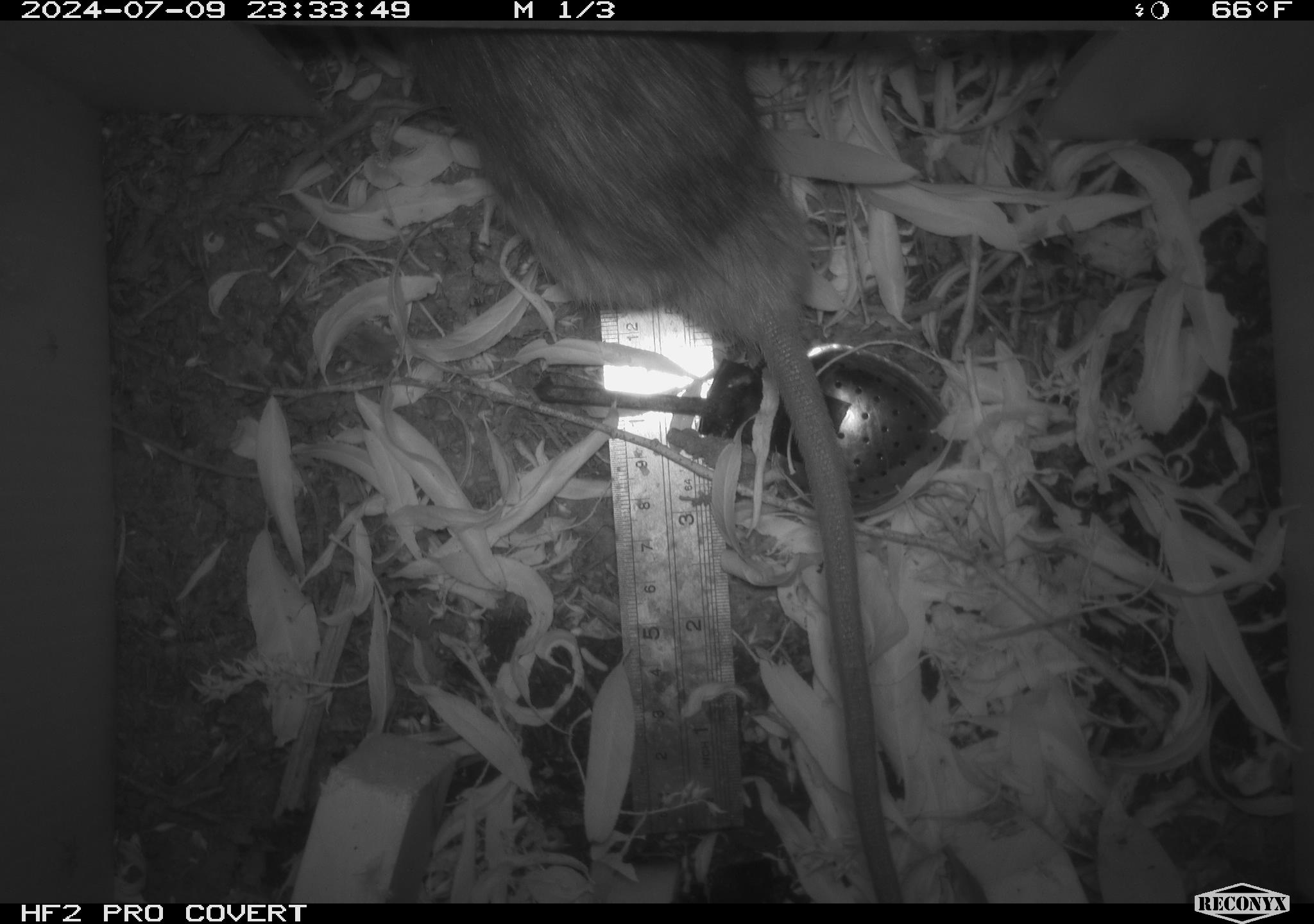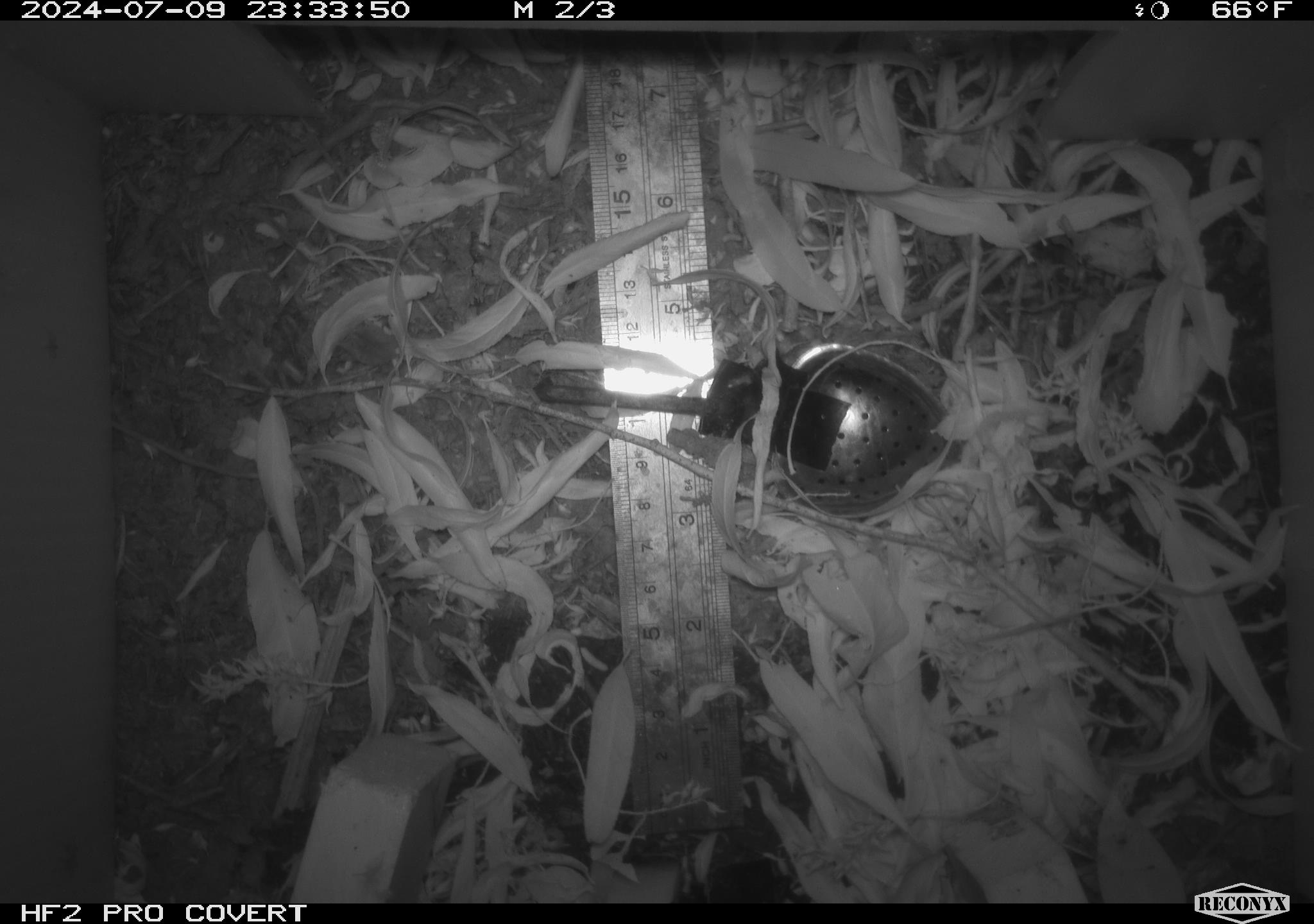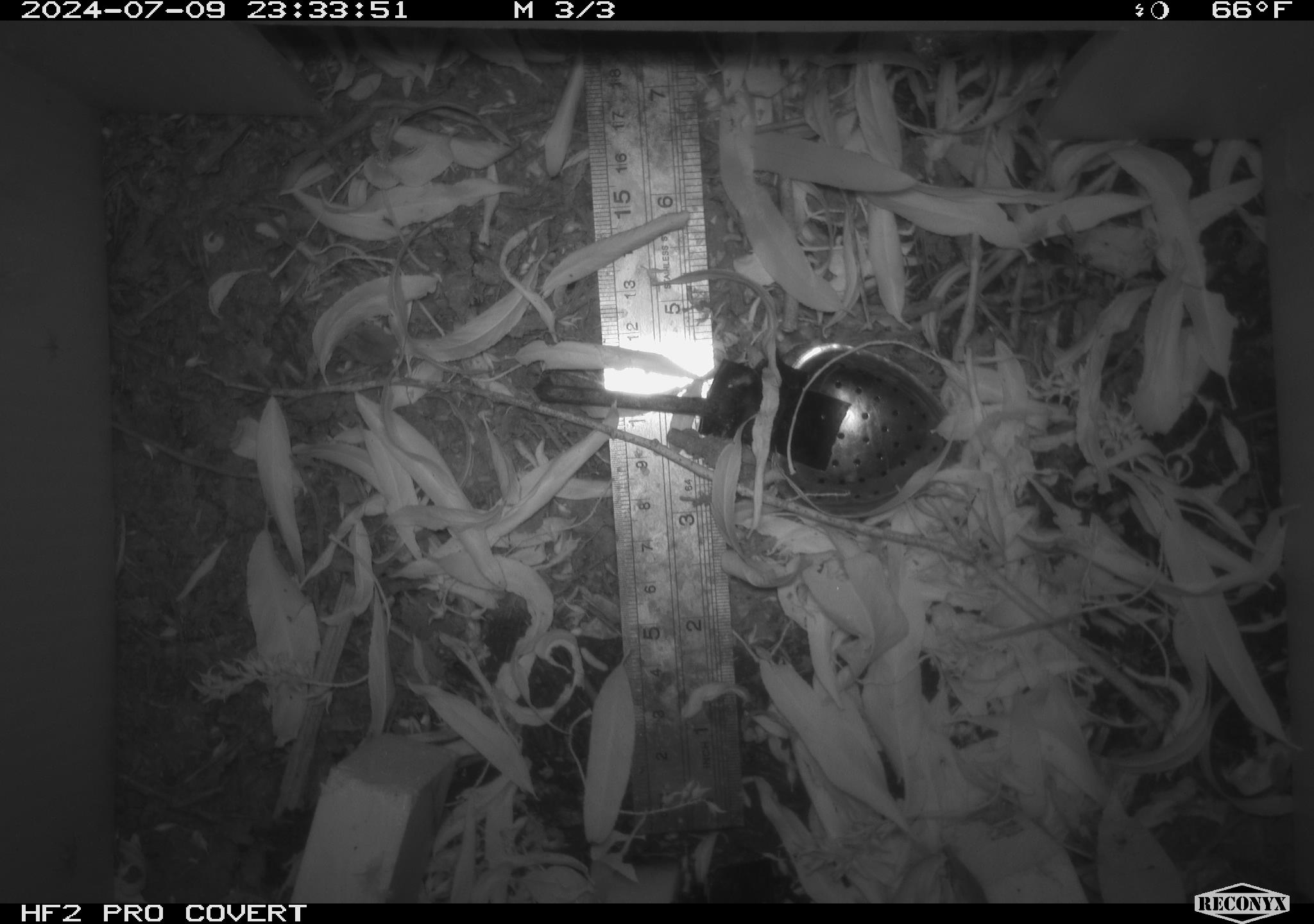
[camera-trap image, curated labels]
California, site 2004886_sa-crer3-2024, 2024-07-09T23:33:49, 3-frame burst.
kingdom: Animalia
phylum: Chordata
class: Mammalia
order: Rodentia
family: Muridae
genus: Rattus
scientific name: Rattus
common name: rat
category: rattus species